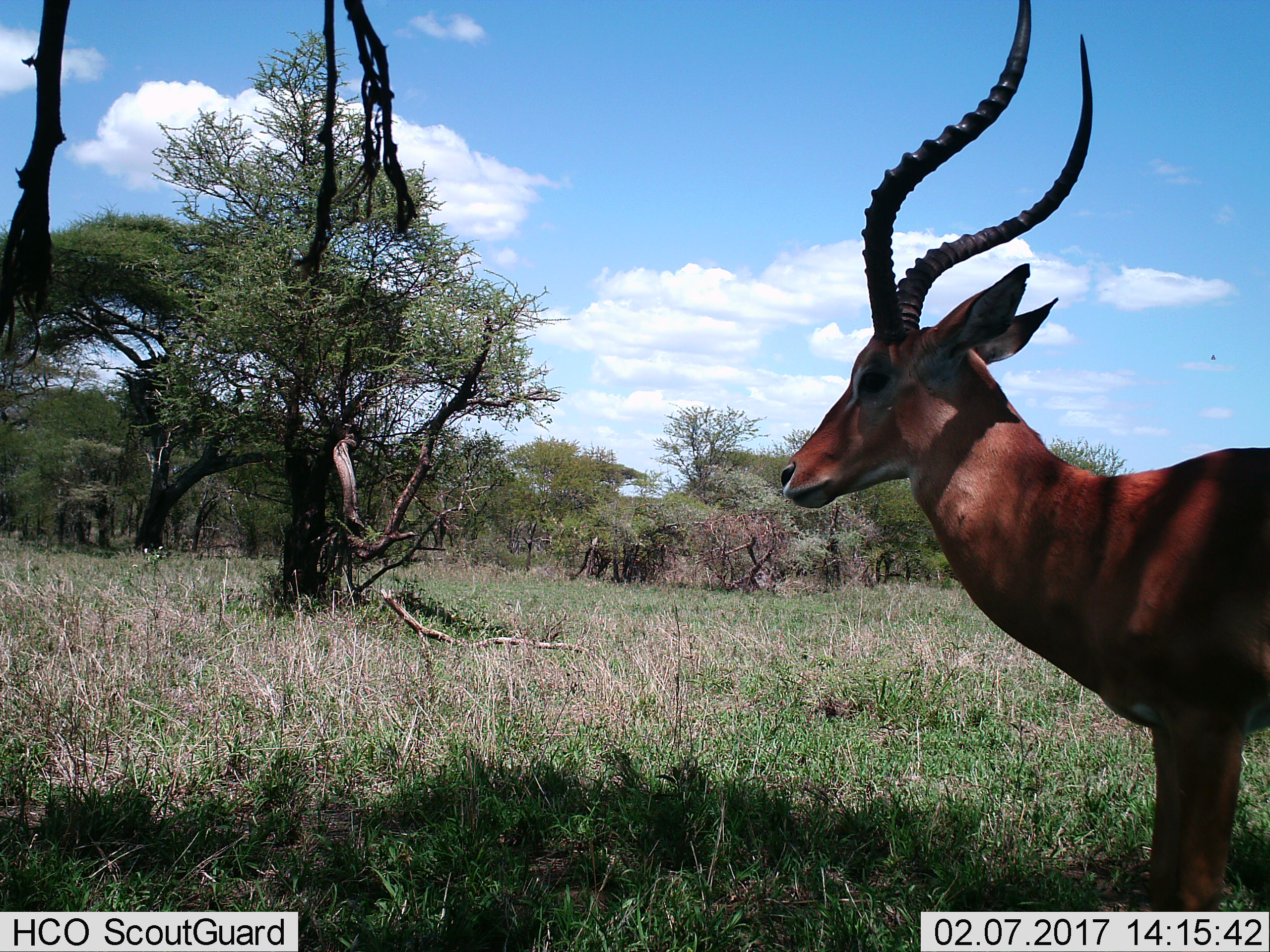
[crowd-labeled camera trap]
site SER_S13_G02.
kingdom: Animalia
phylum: Chordata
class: Mammalia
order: Artiodactyla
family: Bovidae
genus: Aepyceros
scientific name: Aepyceros melampus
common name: impala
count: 1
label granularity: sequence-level